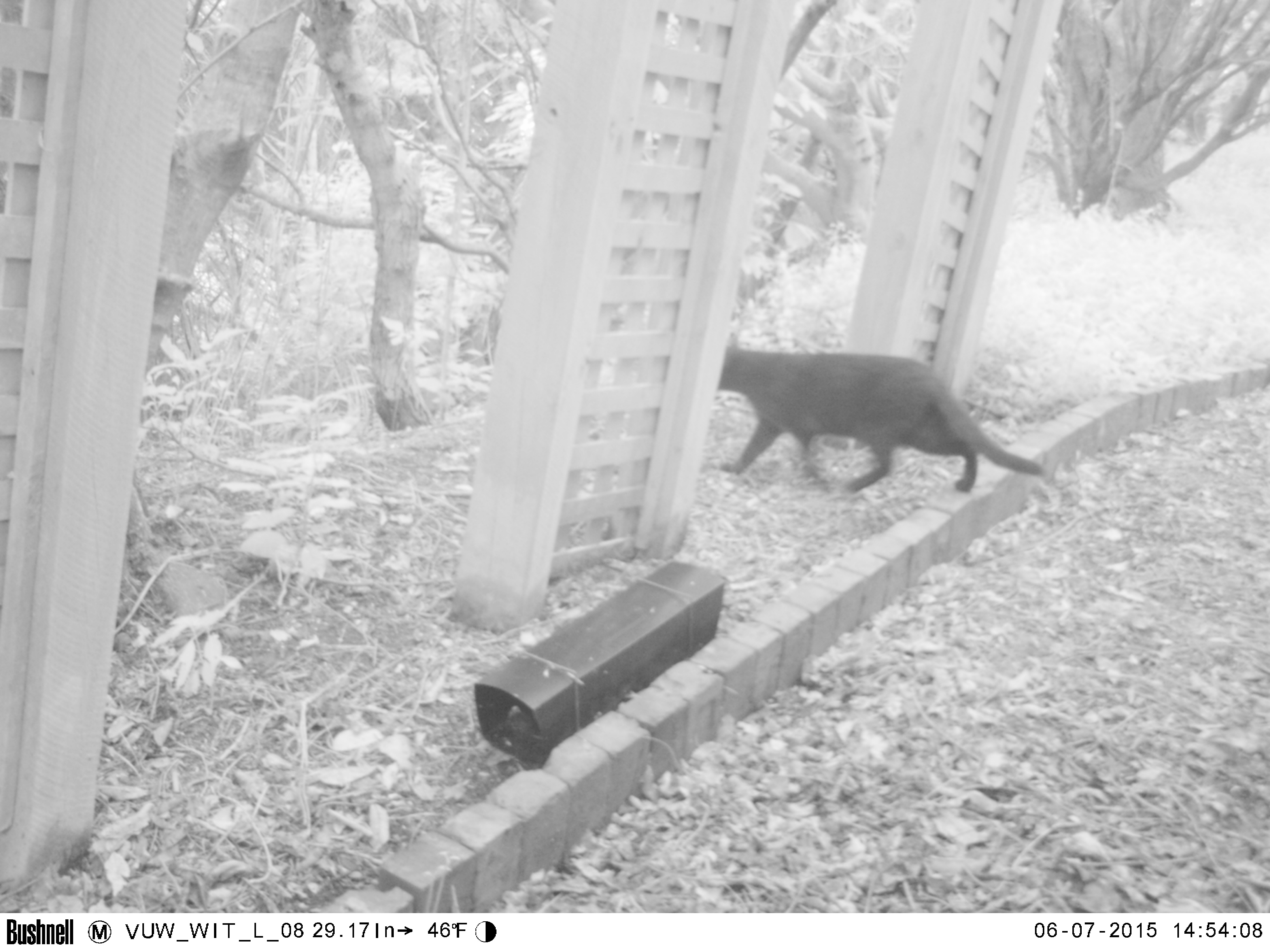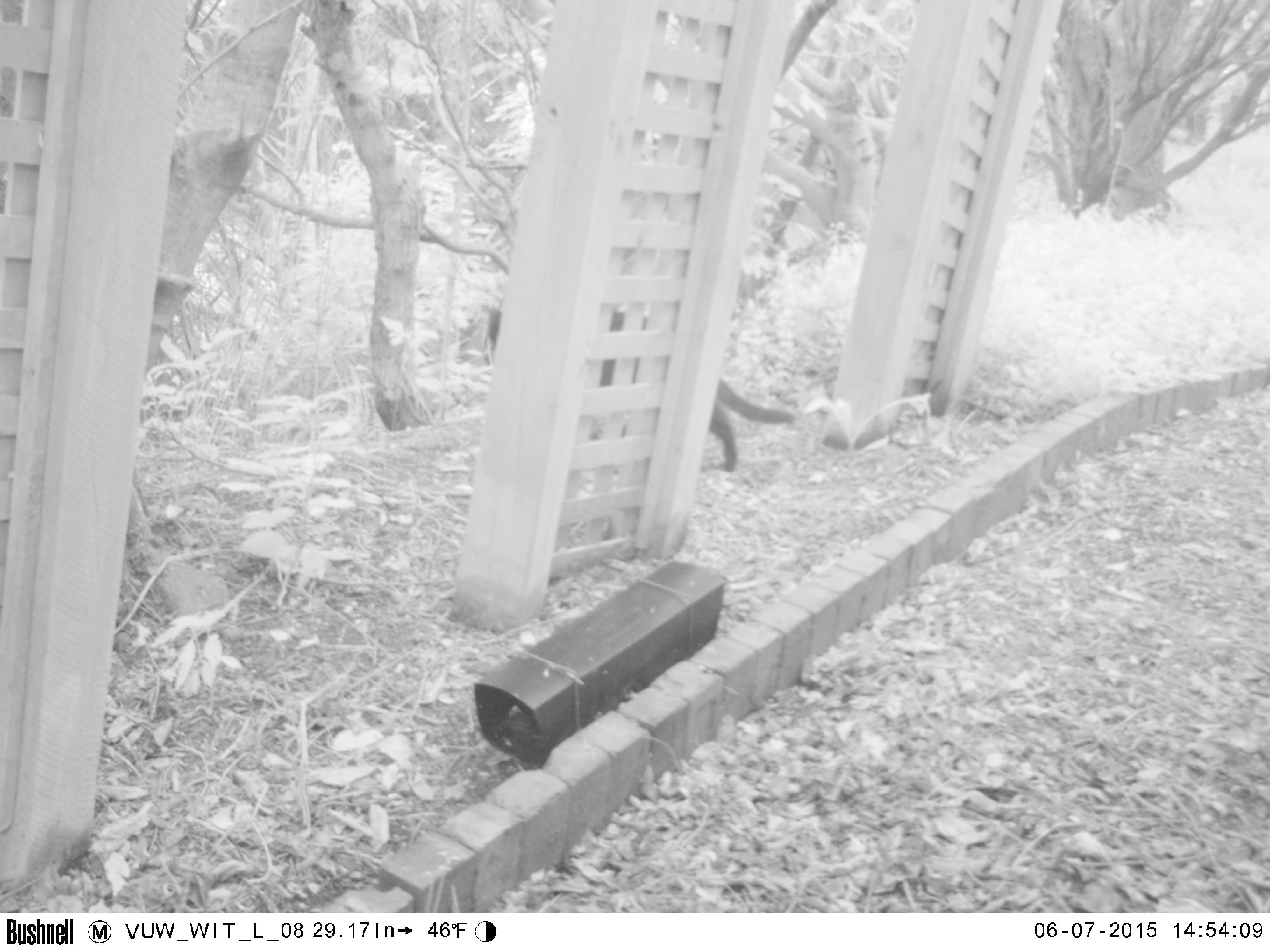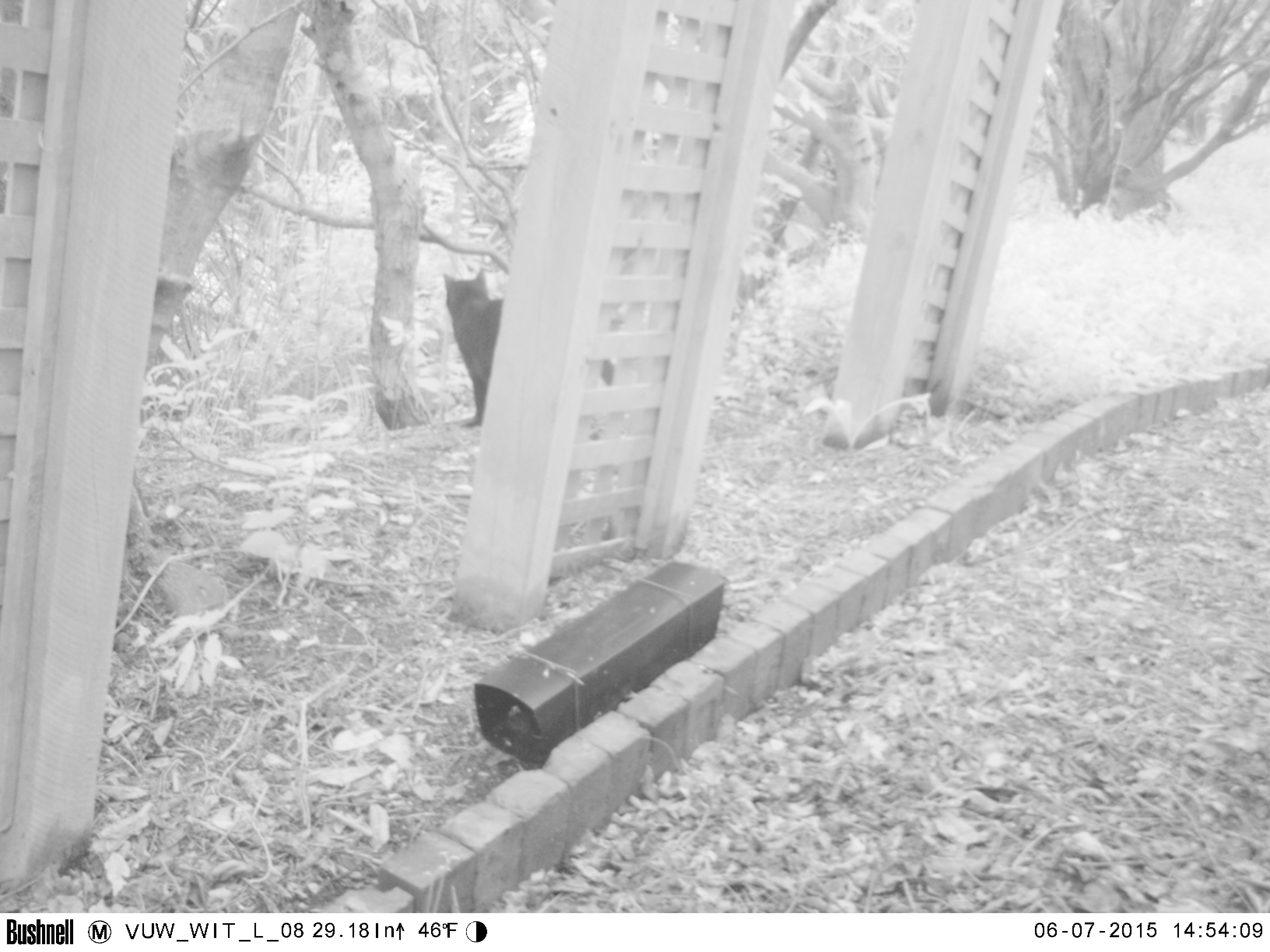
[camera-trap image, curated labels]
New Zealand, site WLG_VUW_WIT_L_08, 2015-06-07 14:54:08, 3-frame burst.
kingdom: Animalia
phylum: Chordata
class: Mammalia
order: Carnivora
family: Felidae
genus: Felis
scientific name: Felis catus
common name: domestic cat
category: cat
Cat (domestic cat) (Felis catus).